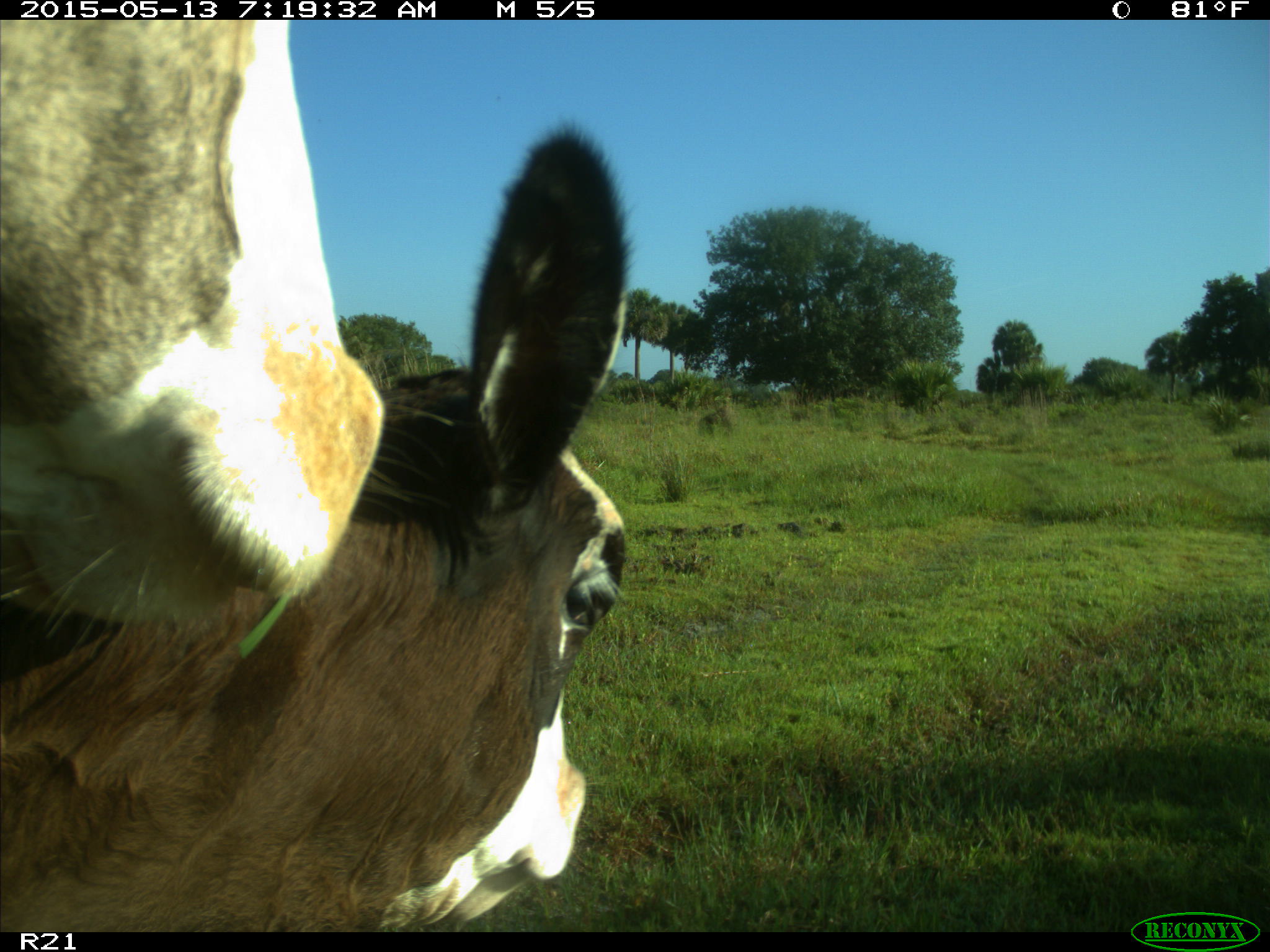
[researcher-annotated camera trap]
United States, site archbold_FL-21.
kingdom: Animalia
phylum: Chordata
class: Mammalia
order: Artiodactyla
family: Bovidae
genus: Bos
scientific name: Bos taurus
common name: domestic cow